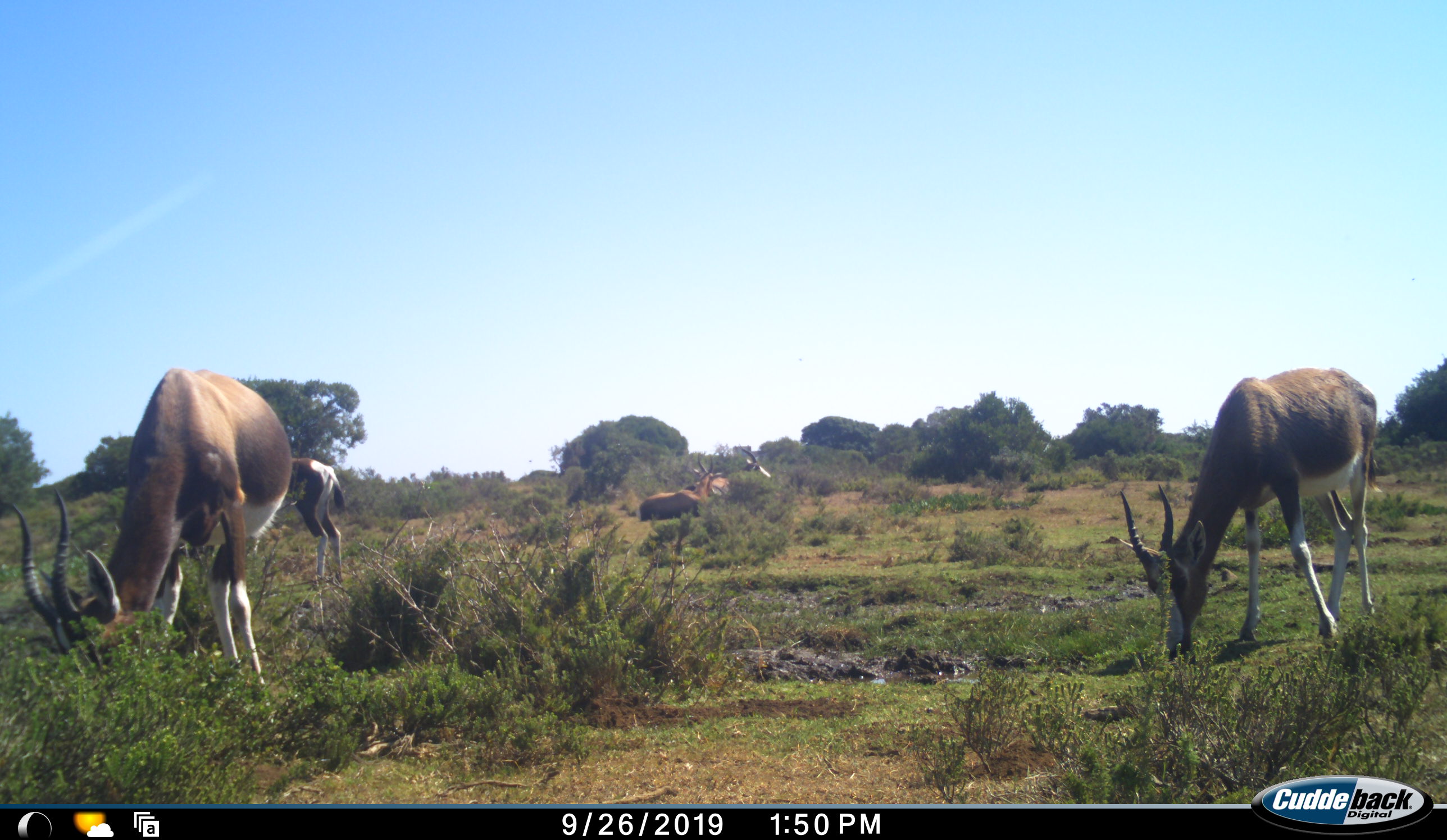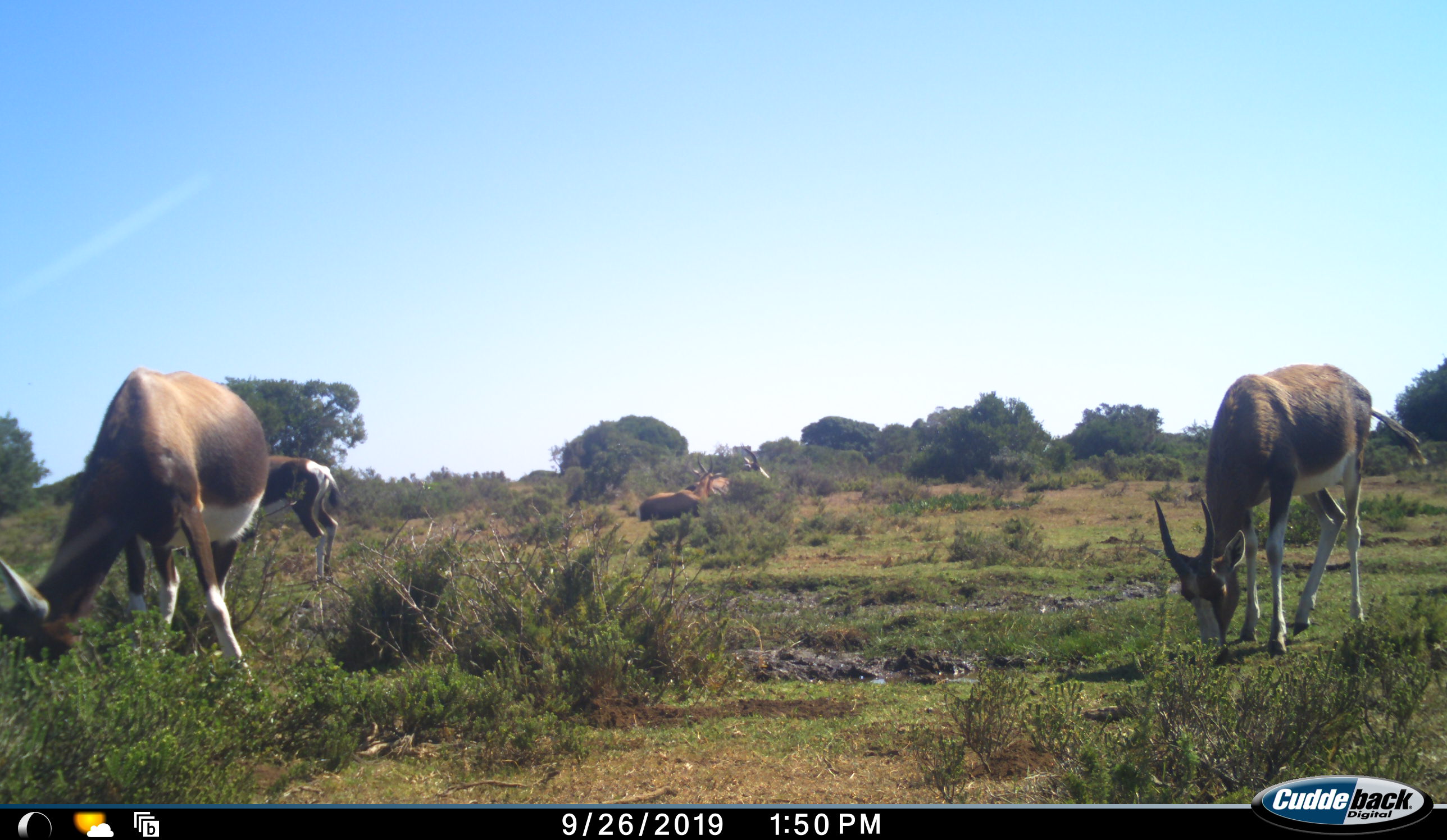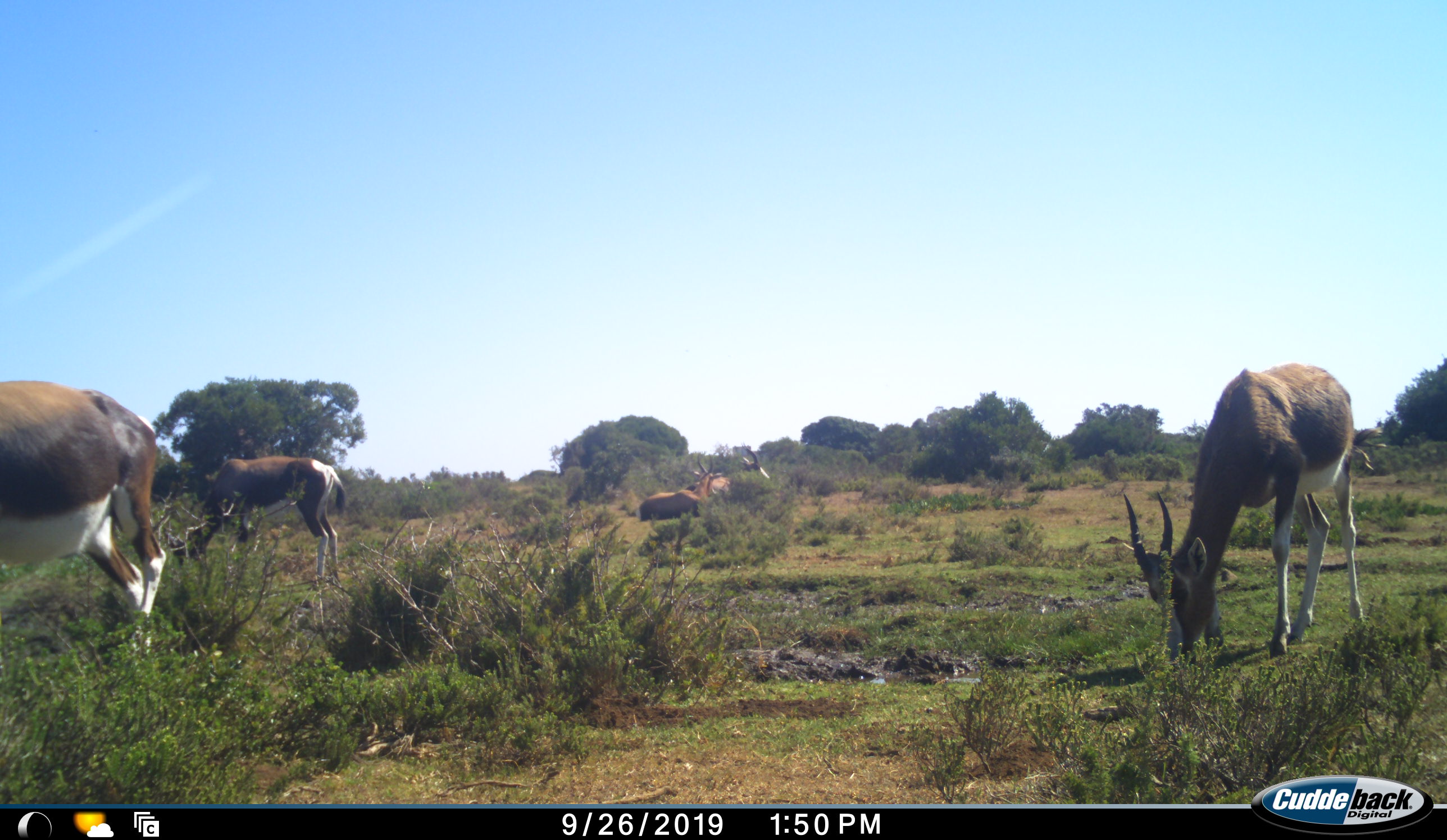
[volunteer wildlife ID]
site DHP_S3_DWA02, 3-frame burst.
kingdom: Animalia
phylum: Chordata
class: Mammalia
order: Artiodactyla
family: Bovidae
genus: Damaliscus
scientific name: Damaliscus pygargus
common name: bontebok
Bontebok (Damaliscus pygargus), count 5. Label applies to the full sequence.